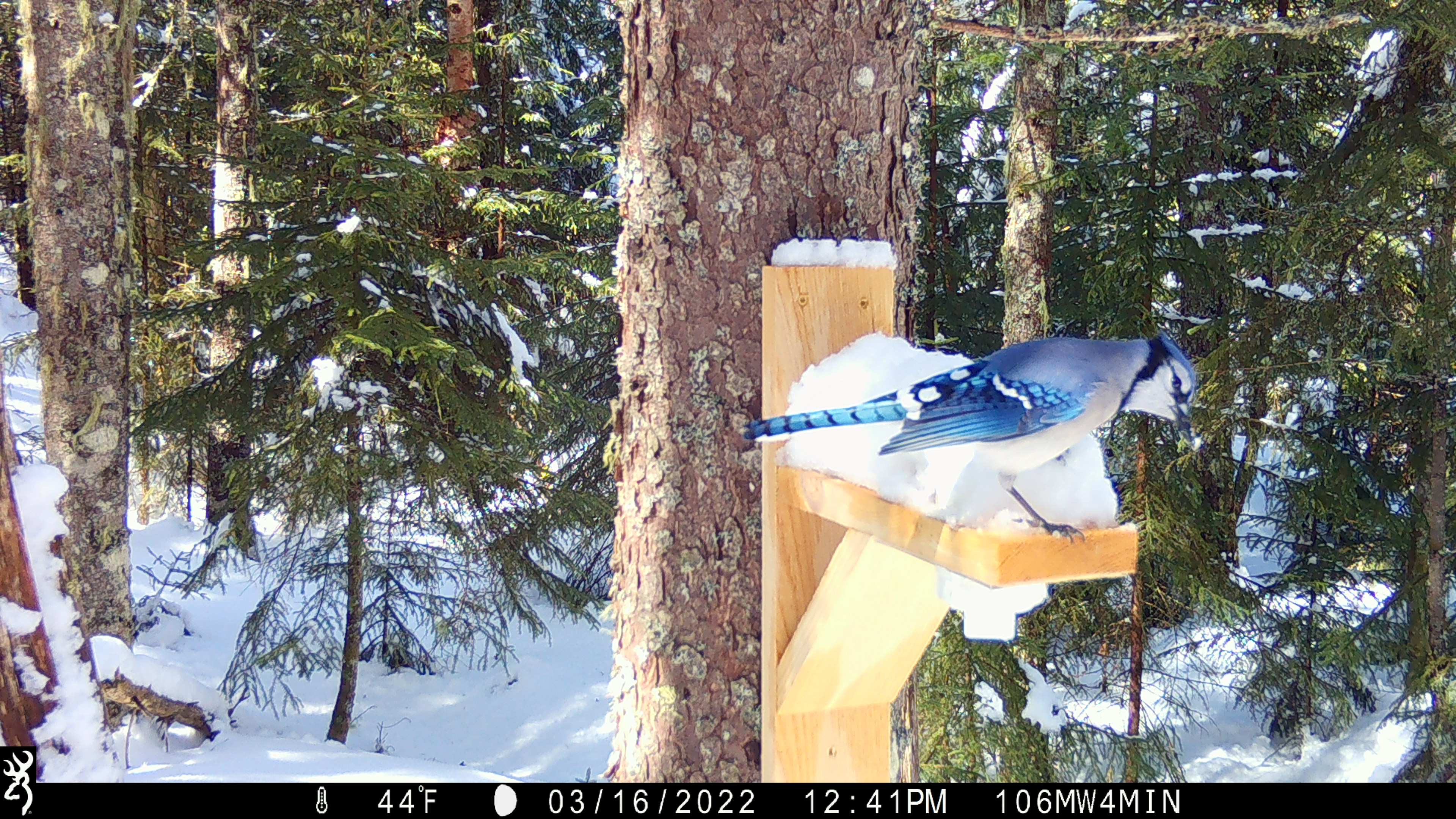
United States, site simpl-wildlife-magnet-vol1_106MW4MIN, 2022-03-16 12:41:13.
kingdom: Animalia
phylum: Chordata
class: Aves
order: Passeriformes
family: Corvidae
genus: Cyanocitta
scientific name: Cyanocitta cristata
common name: blue jay